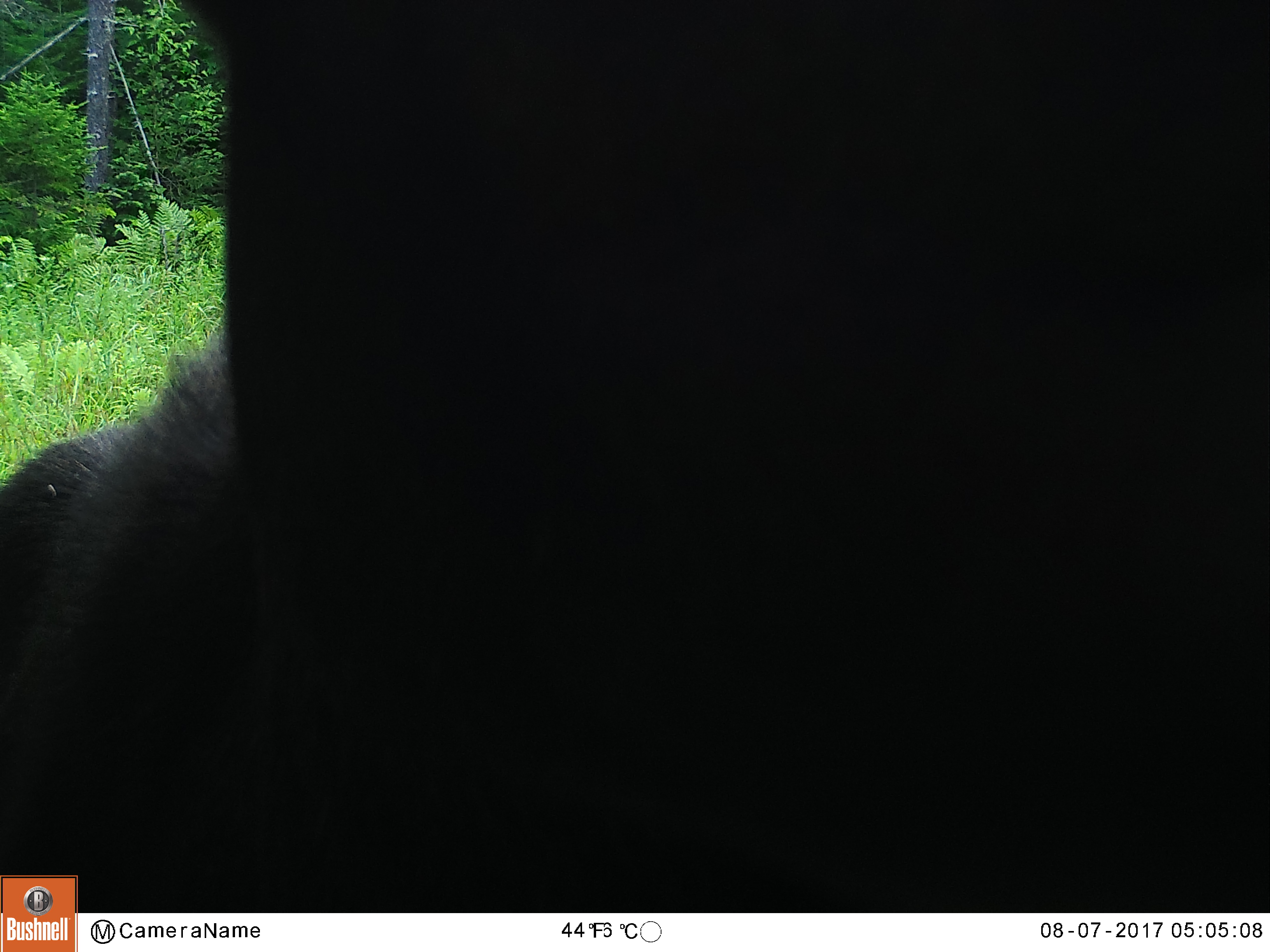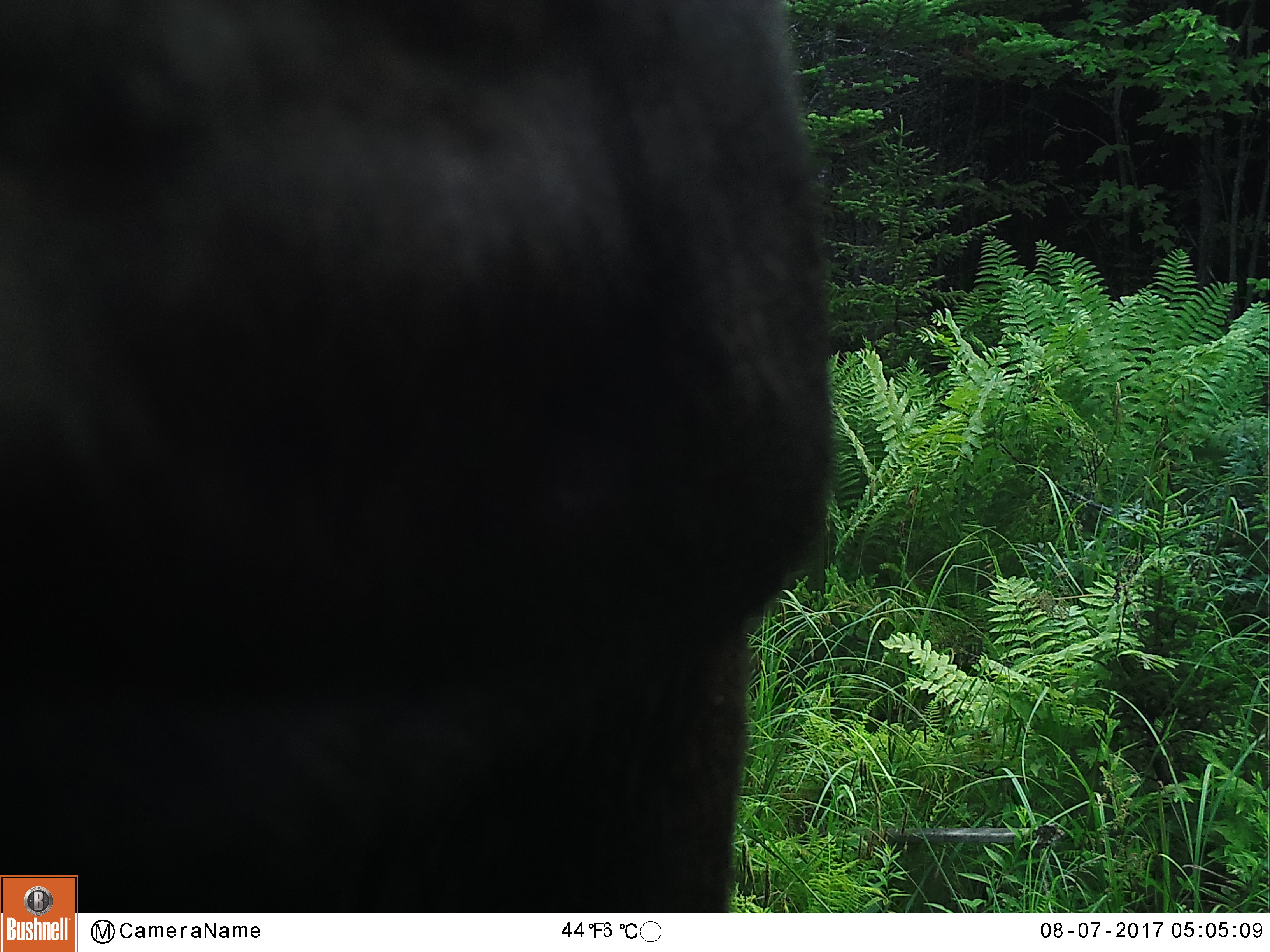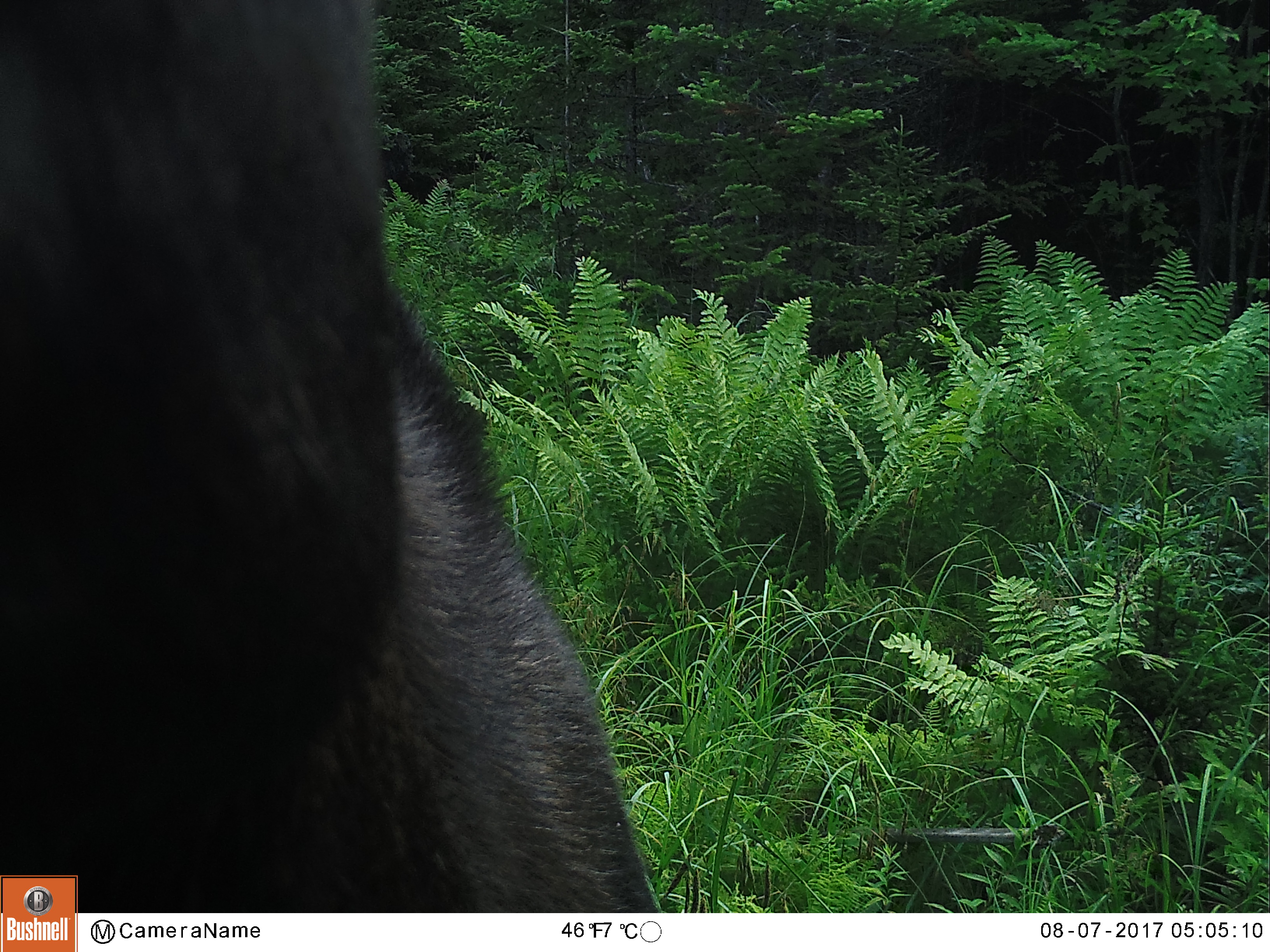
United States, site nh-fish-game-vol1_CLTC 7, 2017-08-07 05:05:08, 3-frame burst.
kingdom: Animalia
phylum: Chordata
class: Mammalia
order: Artiodactyla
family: Cervidae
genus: Alces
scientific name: Alces alces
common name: moose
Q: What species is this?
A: Moose (Alces alces).